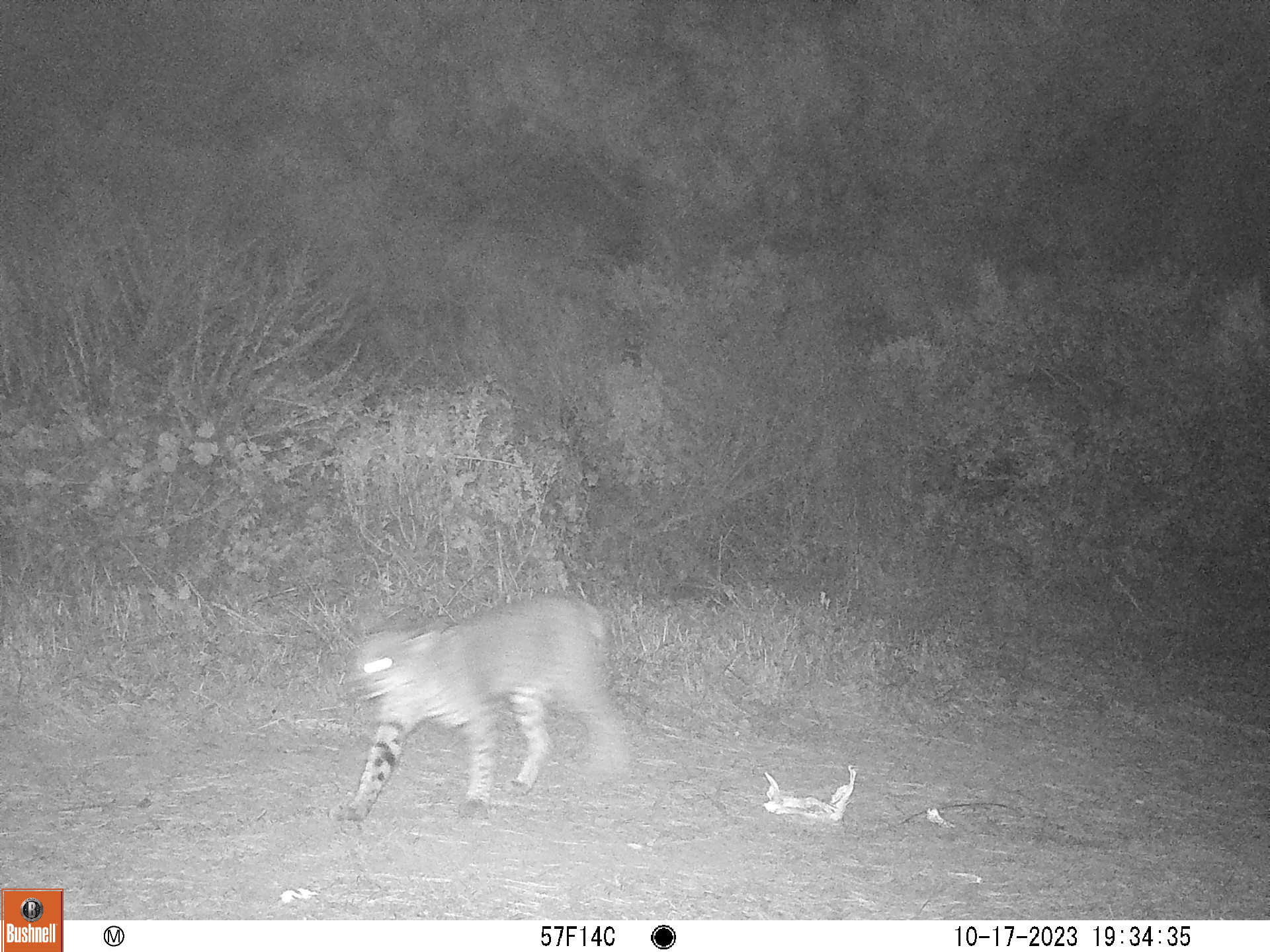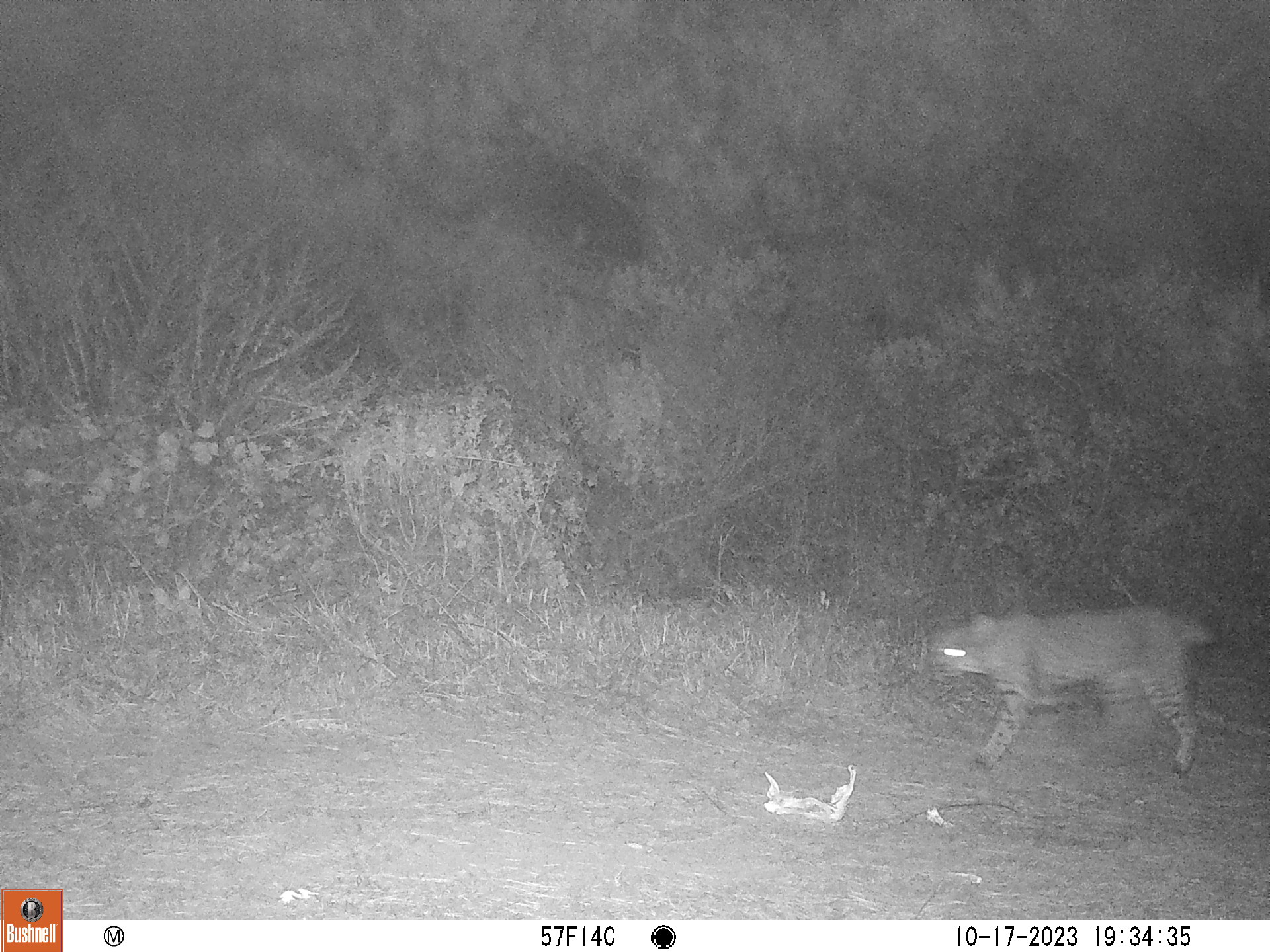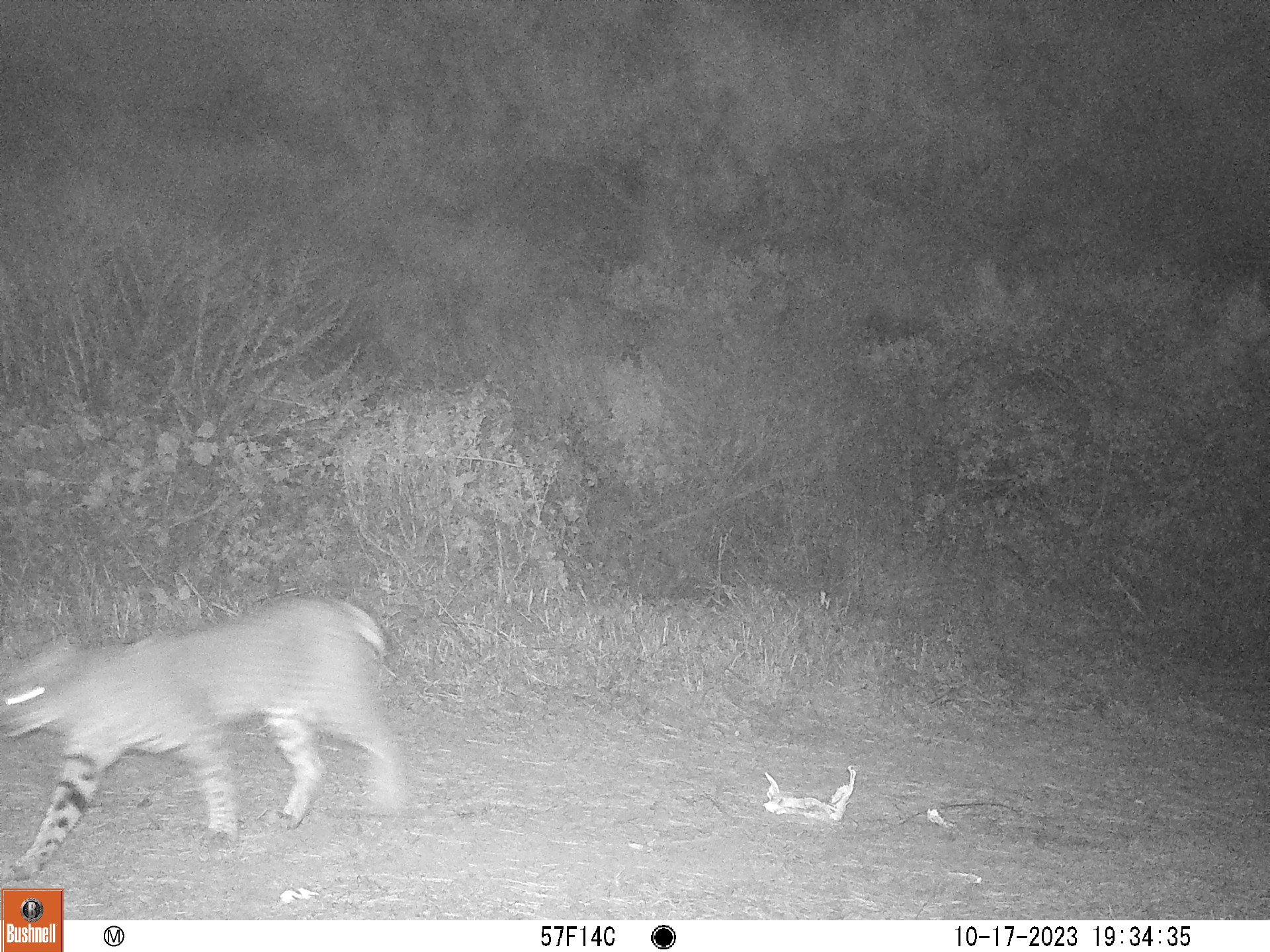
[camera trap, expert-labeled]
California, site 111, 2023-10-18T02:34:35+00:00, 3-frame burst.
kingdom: Animalia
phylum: Chordata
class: Mammalia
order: Carnivora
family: Felidae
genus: Lynx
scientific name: Lynx rufus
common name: bobcat